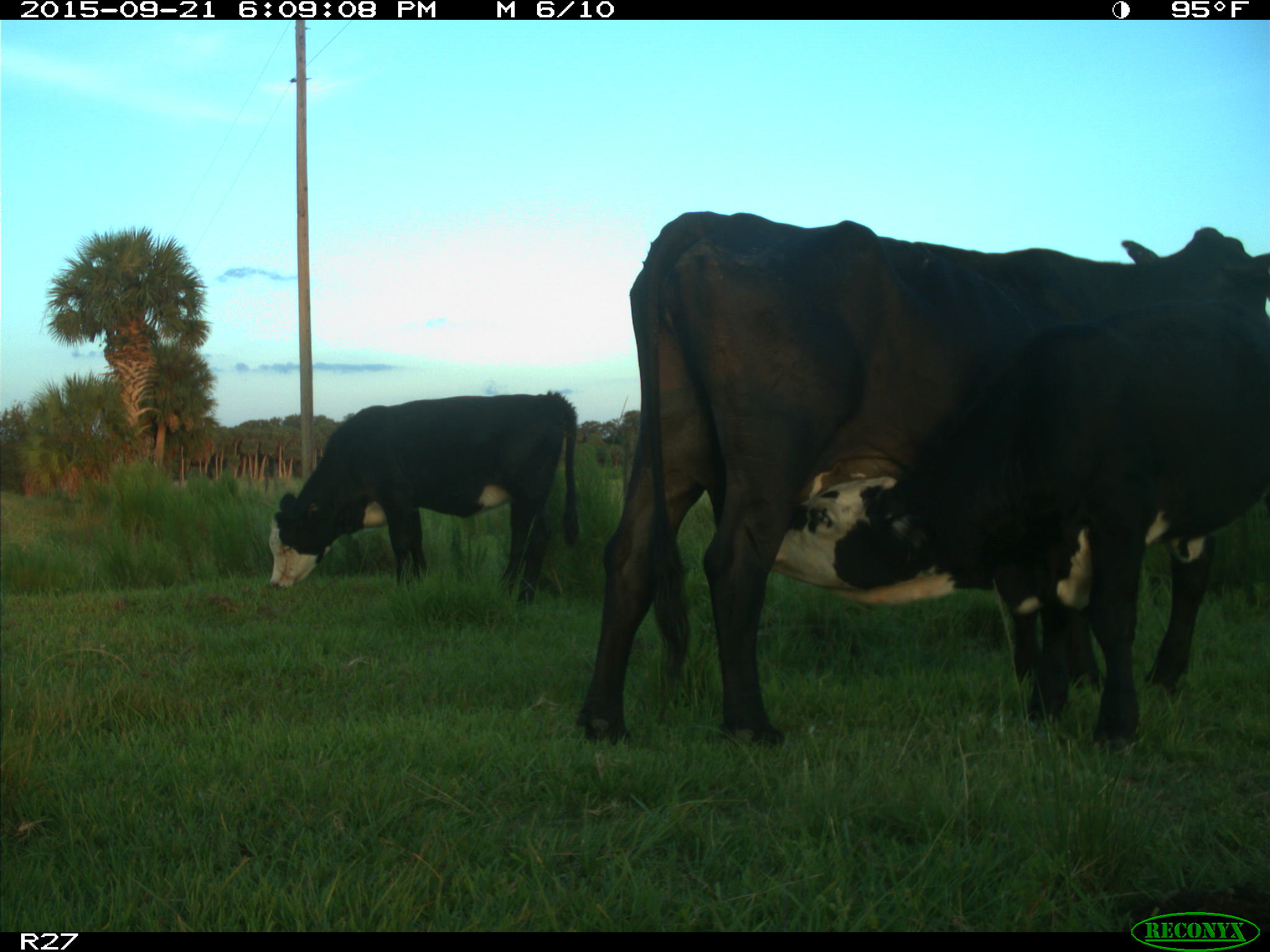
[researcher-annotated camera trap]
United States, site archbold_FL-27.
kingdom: Animalia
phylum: Chordata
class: Mammalia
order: Artiodactyla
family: Bovidae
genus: Bos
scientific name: Bos taurus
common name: domestic cow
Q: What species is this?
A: Bos taurus (domestic cow).